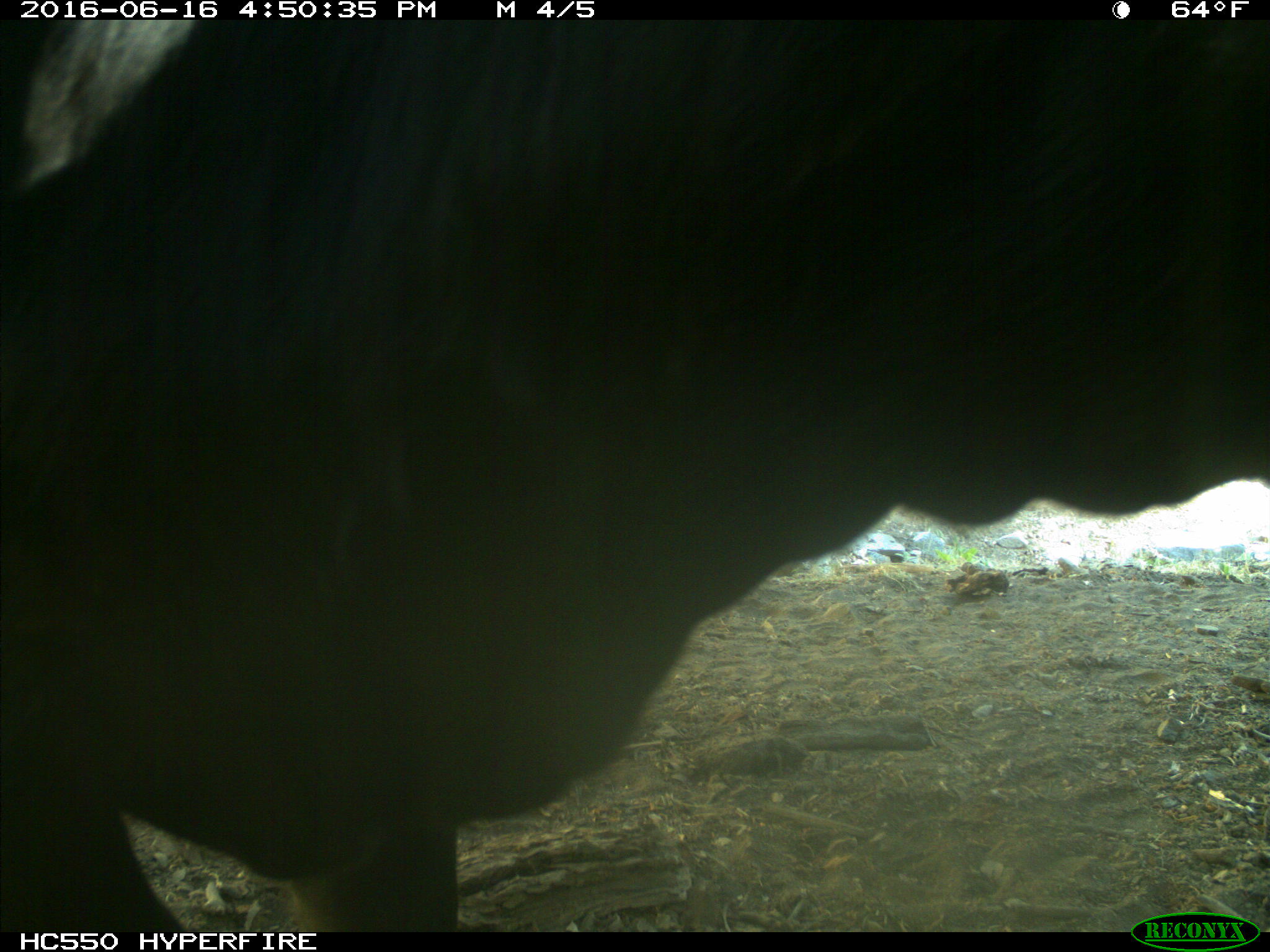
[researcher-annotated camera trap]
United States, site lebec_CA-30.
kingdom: Animalia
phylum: Chordata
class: Mammalia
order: Artiodactyla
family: Bovidae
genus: Bos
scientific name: Bos taurus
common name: domestic cow